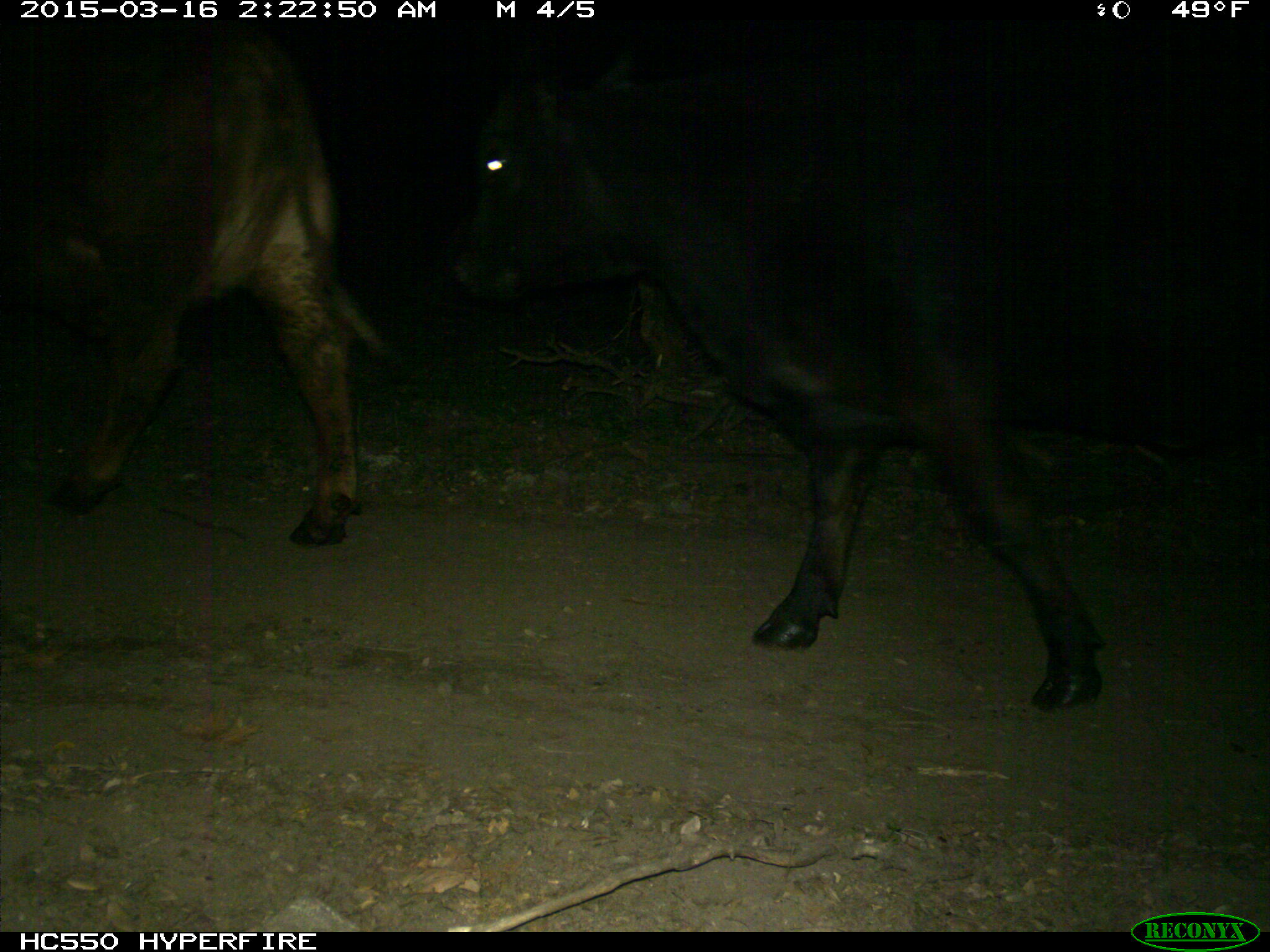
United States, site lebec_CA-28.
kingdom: Animalia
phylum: Chordata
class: Mammalia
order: Artiodactyla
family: Bovidae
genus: Bos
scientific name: Bos taurus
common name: domestic cow